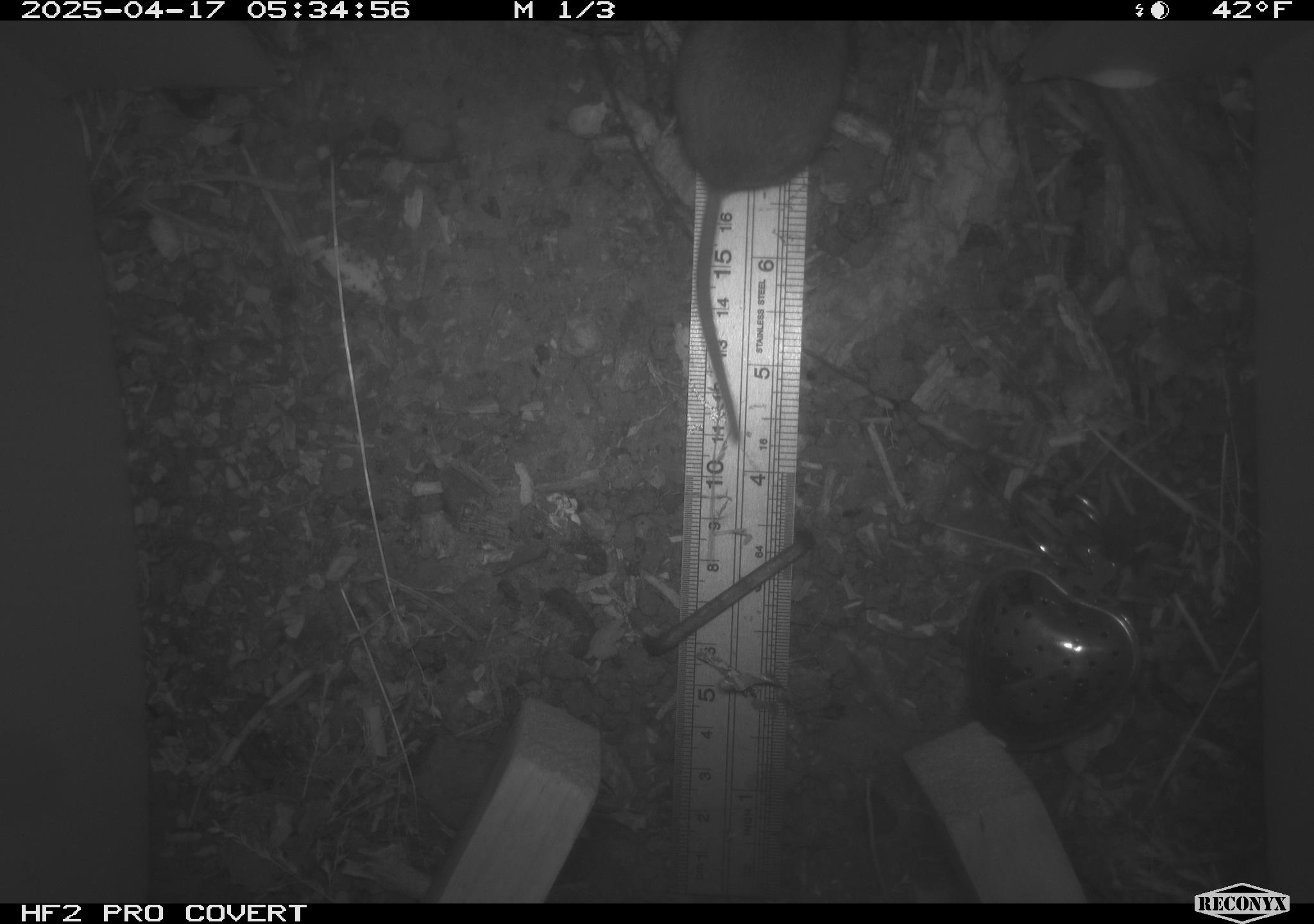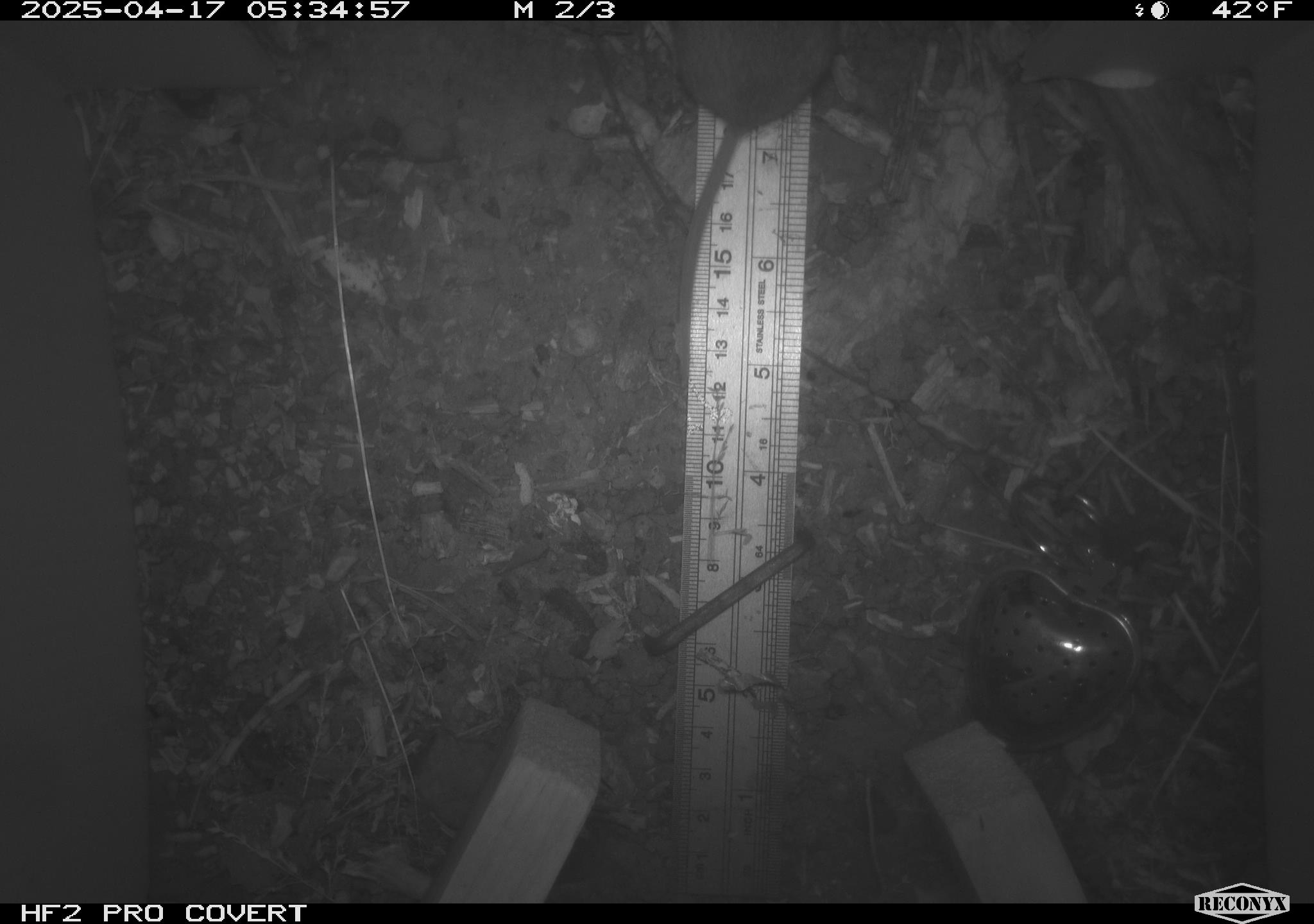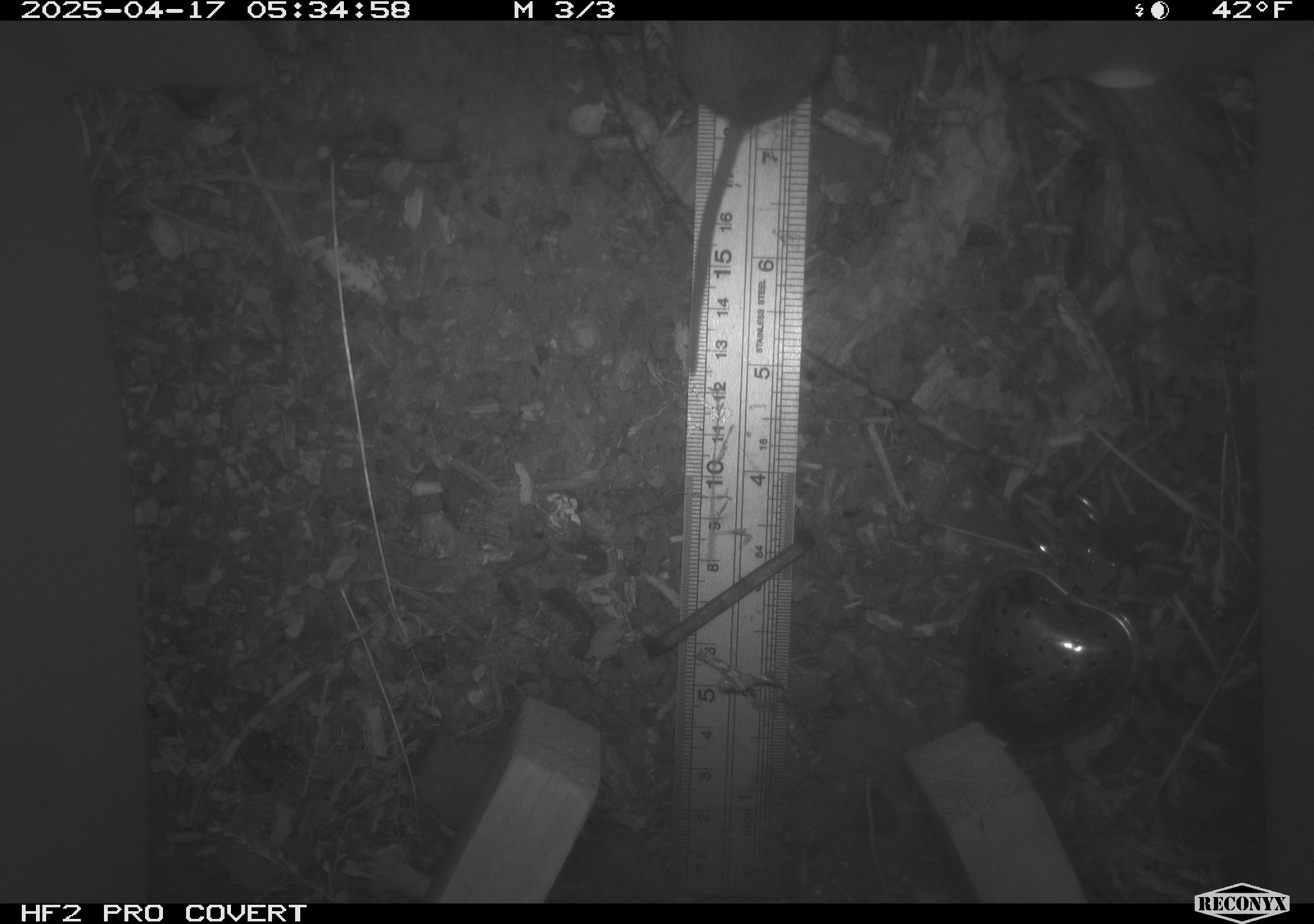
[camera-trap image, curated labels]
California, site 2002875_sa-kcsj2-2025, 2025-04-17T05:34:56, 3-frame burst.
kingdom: Animalia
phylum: Chordata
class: Mammalia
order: Rodentia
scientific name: Rodentia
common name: rodent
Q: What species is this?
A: Rodent (Rodentia).